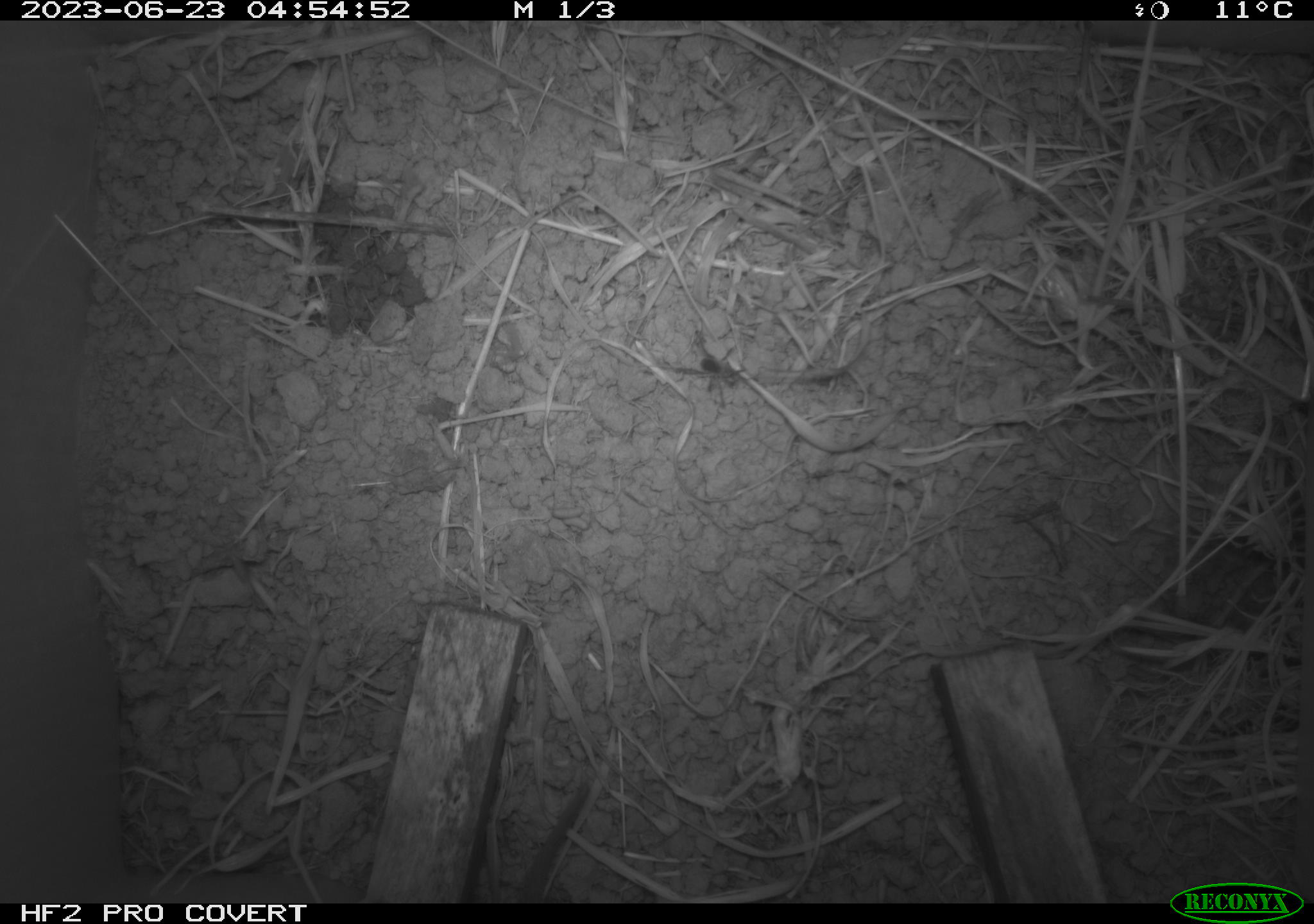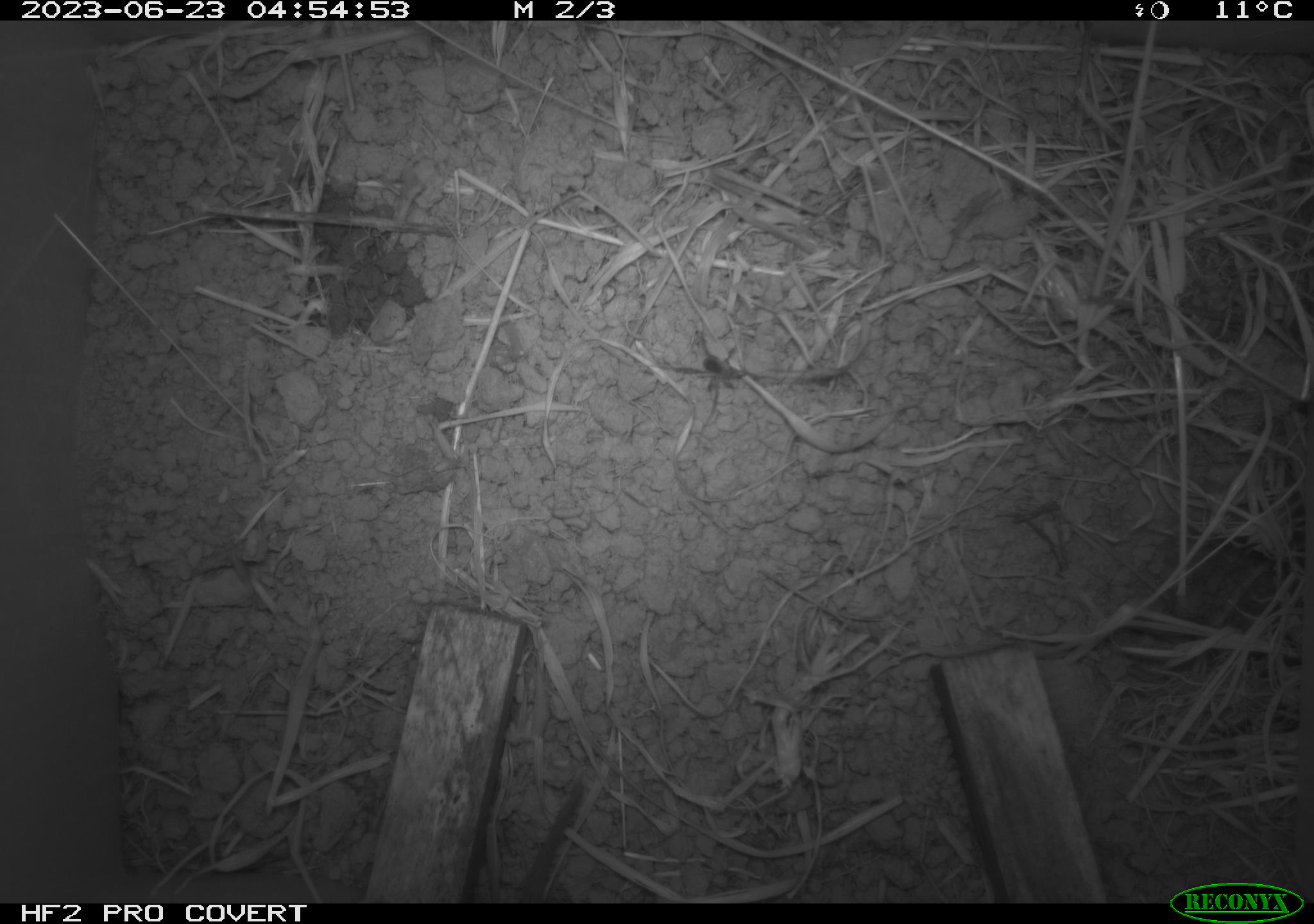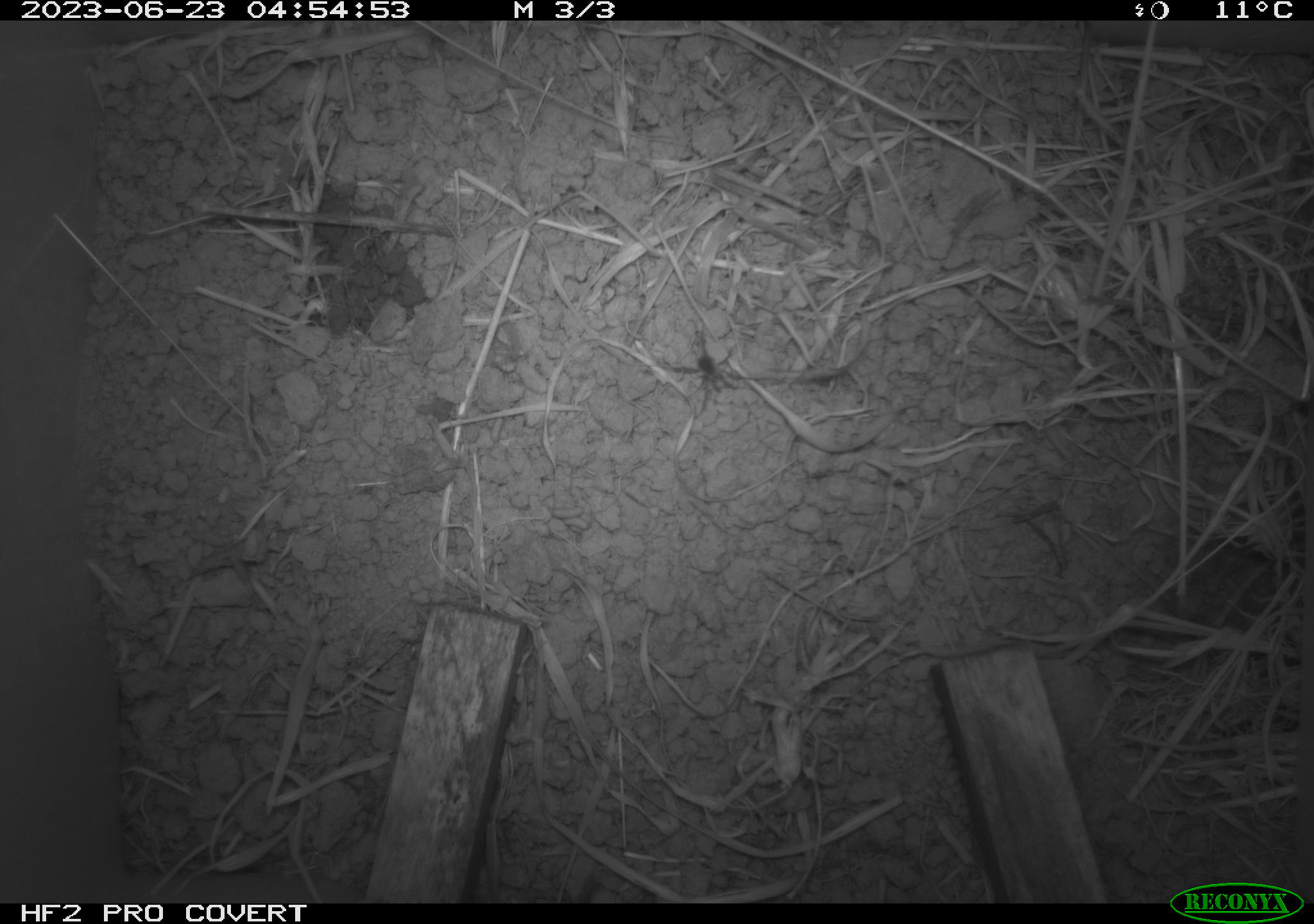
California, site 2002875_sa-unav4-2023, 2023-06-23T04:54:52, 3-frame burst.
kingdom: Animalia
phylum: Chordata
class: Mammalia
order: Rodentia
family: Cricetidae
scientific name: Arvicolinae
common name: voles, lemmings, and muskrats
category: arvicolinae subfamily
Arvicolinae subfamily (voles, lemmings, and muskrats) (Arvicolinae).